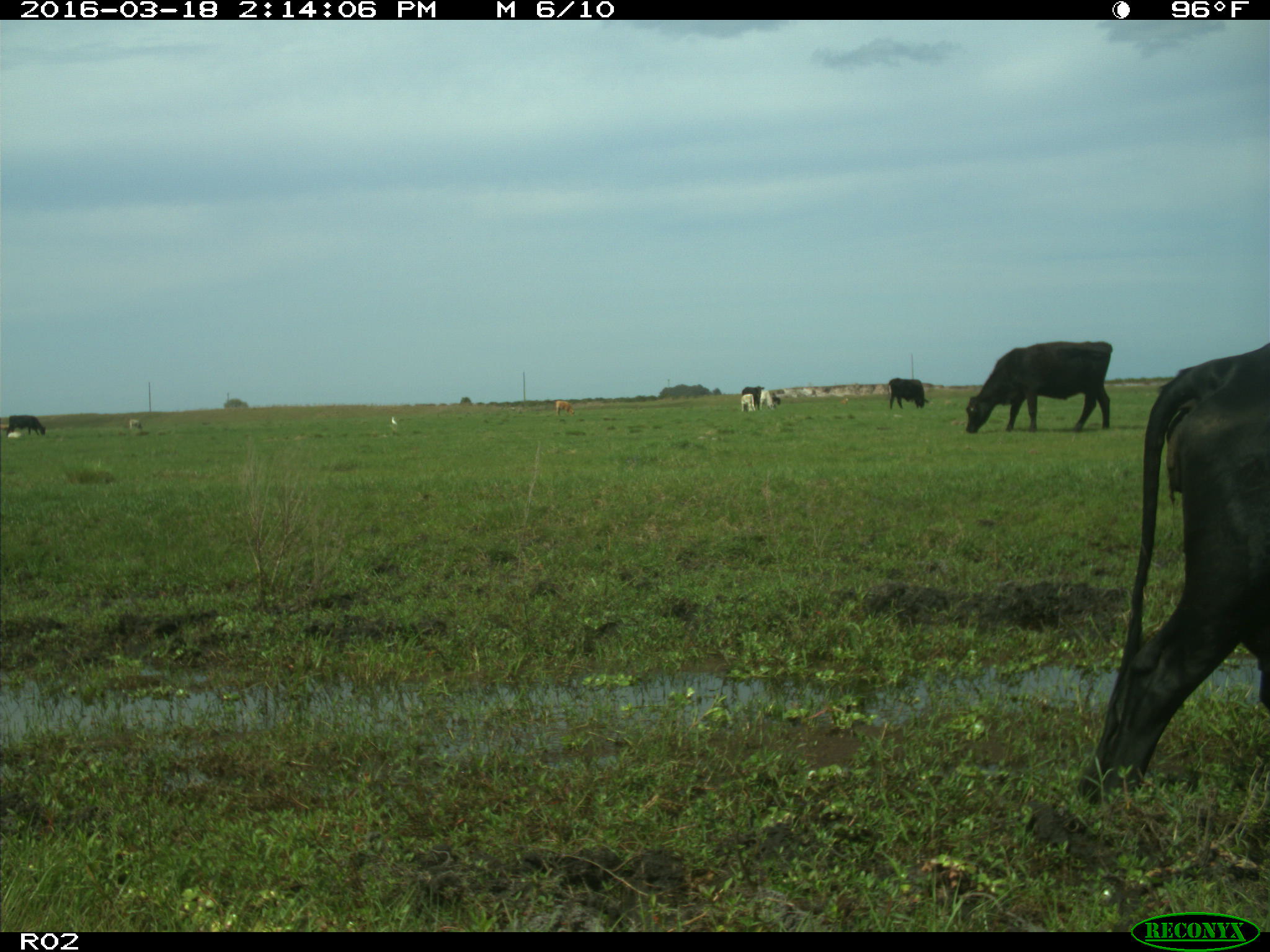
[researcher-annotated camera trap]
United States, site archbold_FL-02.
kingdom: Animalia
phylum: Chordata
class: Mammalia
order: Artiodactyla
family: Bovidae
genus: Bos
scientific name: Bos taurus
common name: domestic cow